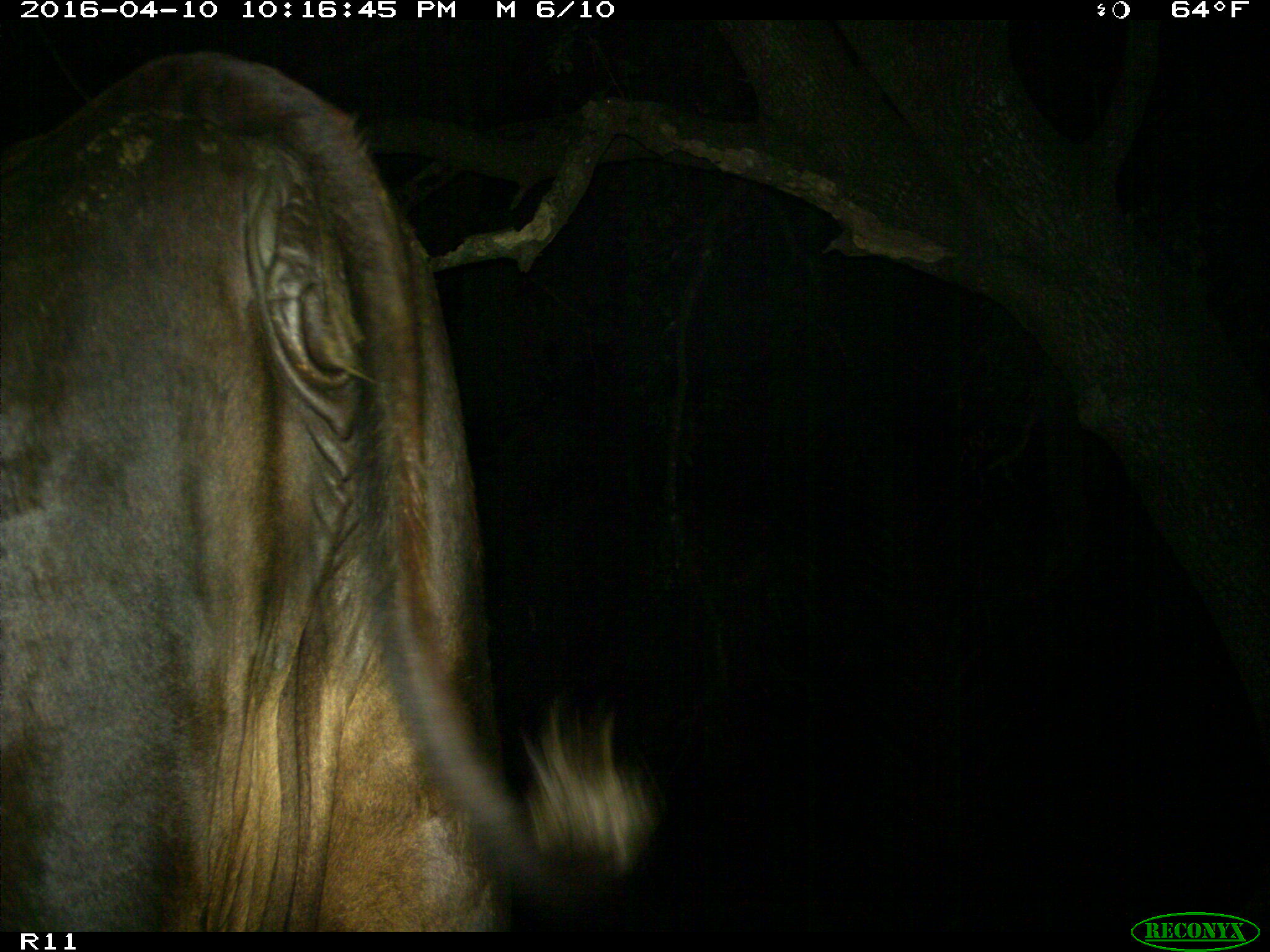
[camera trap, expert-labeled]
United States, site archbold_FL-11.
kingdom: Animalia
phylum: Chordata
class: Mammalia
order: Artiodactyla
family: Bovidae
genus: Bos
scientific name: Bos taurus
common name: domestic cow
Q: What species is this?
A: Bos taurus (domestic cow).